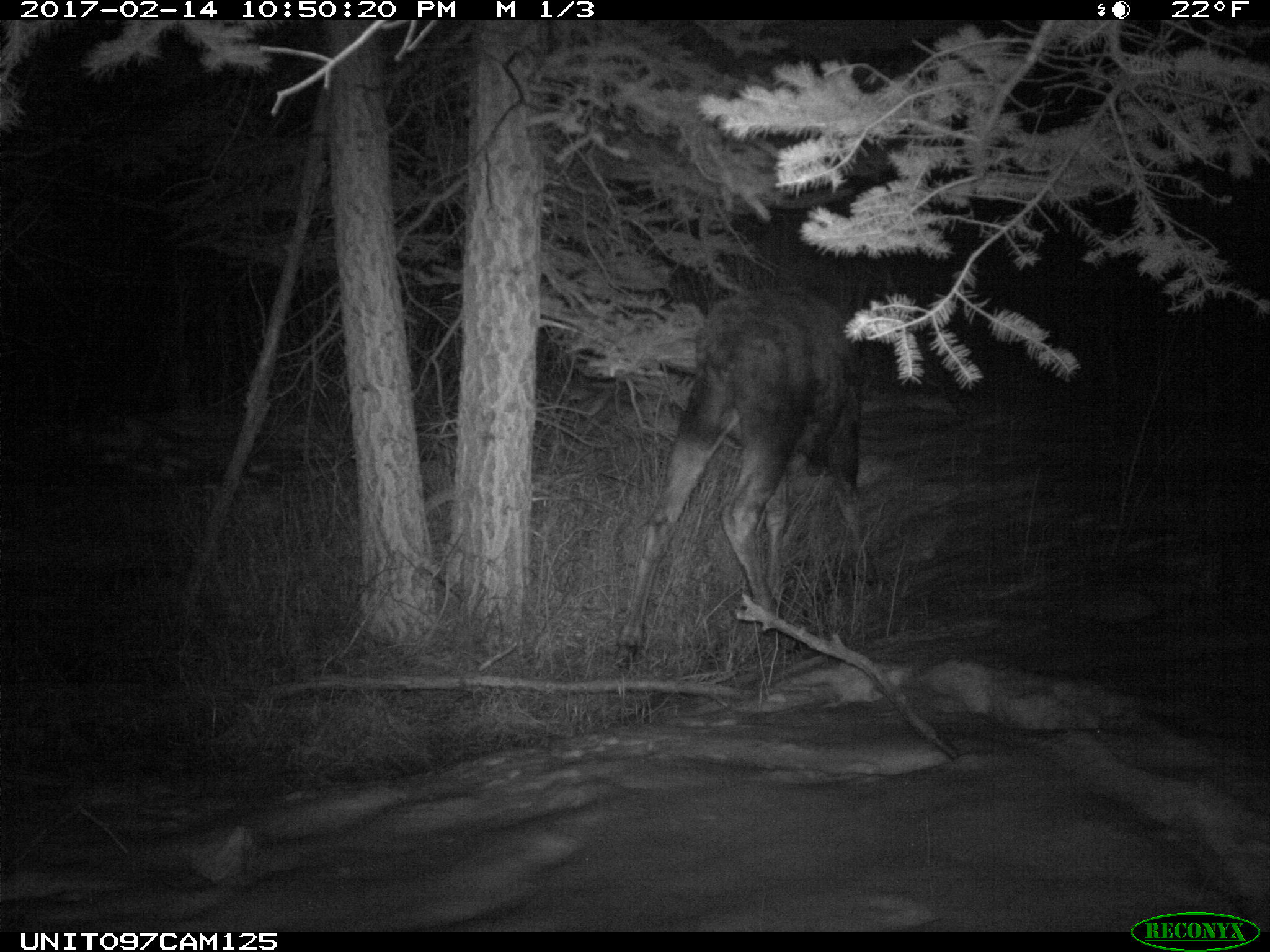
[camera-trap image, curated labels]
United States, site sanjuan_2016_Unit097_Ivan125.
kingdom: Animalia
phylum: Chordata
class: Mammalia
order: Artiodactyla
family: Cervidae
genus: Alces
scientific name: Alces alces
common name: moose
Alces alces (moose).